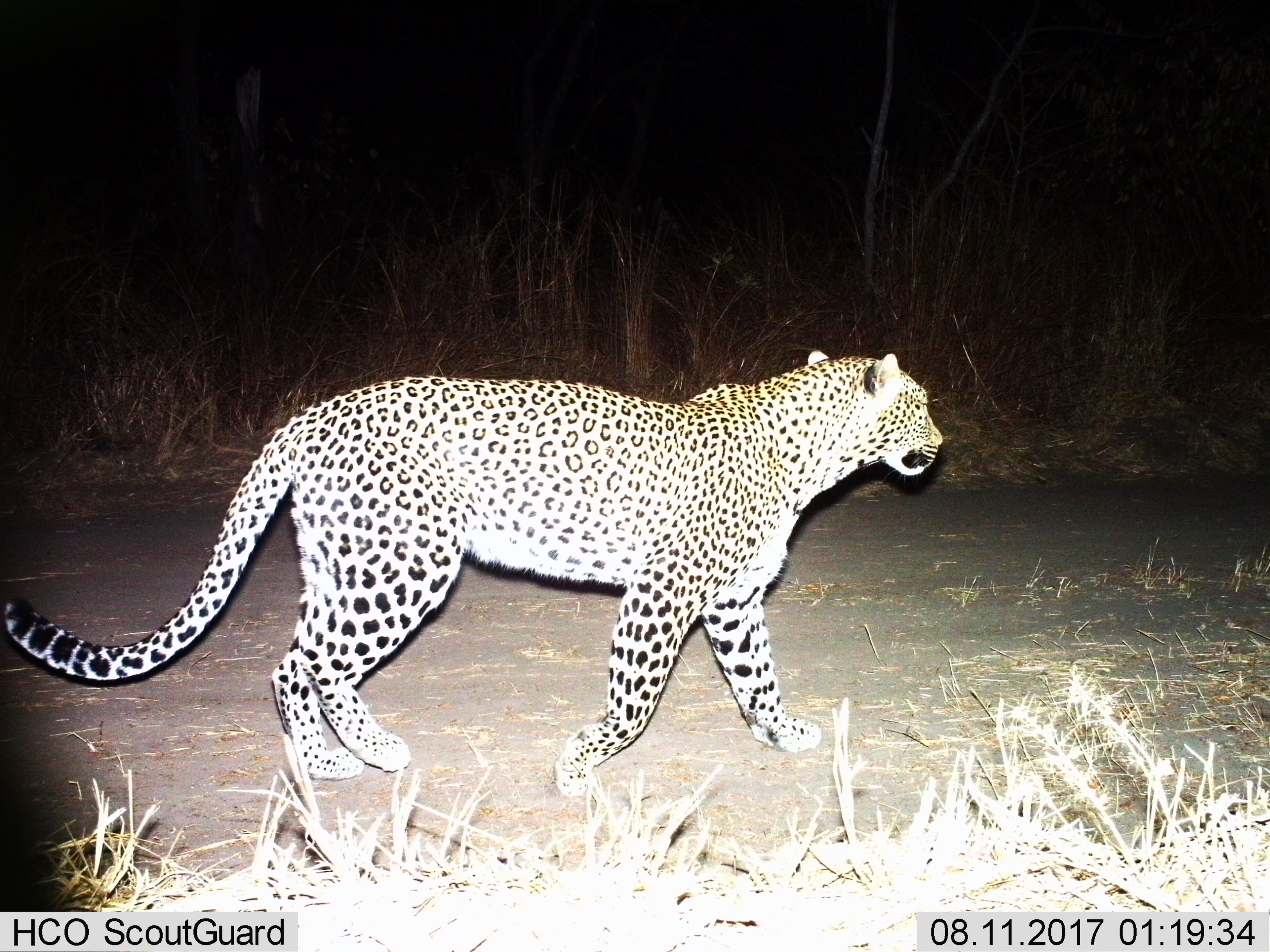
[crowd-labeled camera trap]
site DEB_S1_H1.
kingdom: Animalia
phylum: Chordata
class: Mammalia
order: Carnivora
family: Felidae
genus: Panthera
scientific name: Panthera pardus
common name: leopard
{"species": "leopard (Panthera pardus)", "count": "1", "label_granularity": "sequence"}